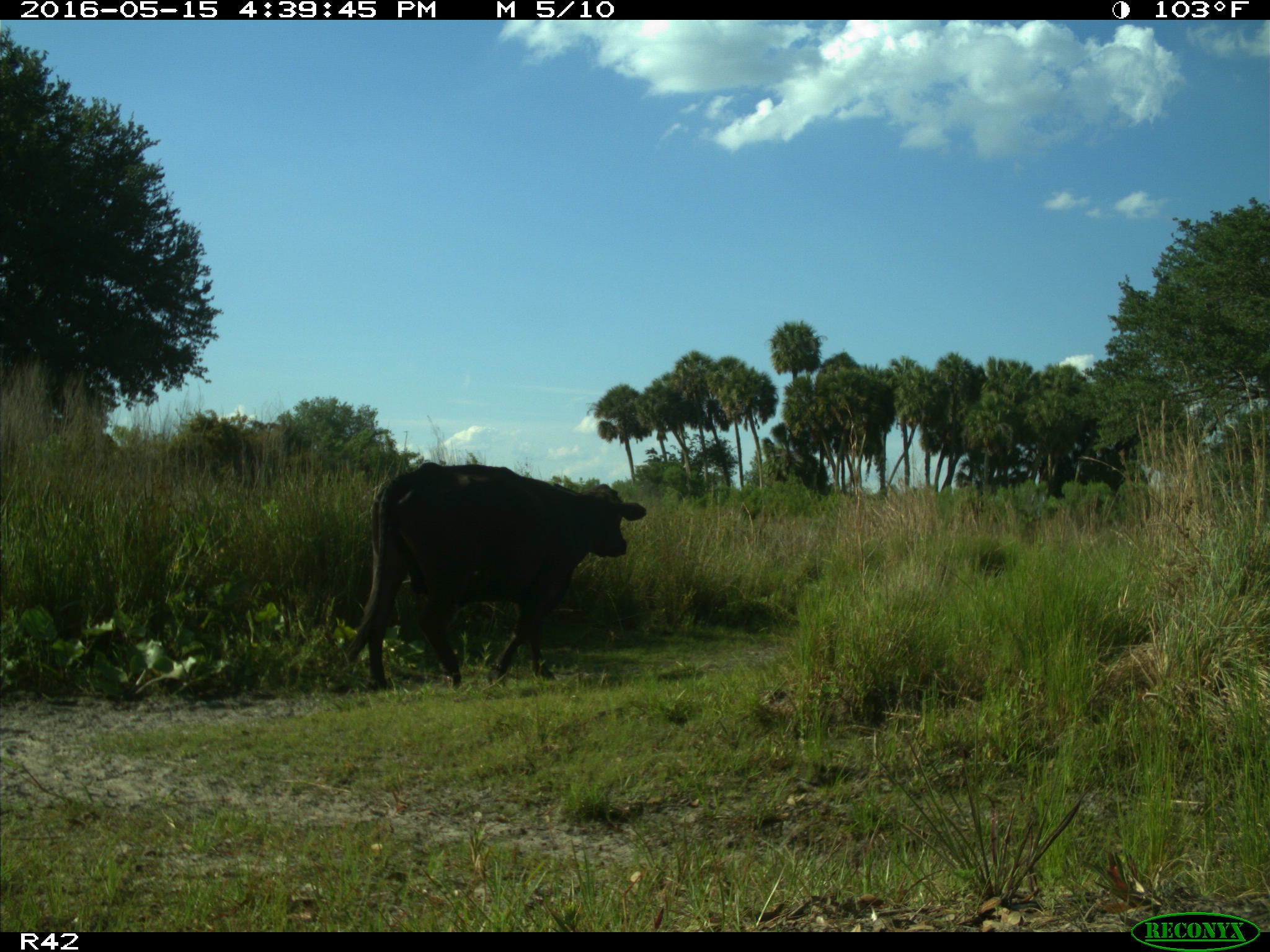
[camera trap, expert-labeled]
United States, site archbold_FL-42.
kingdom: Animalia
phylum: Chordata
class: Mammalia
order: Artiodactyla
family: Bovidae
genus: Bos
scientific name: Bos taurus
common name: domestic cow